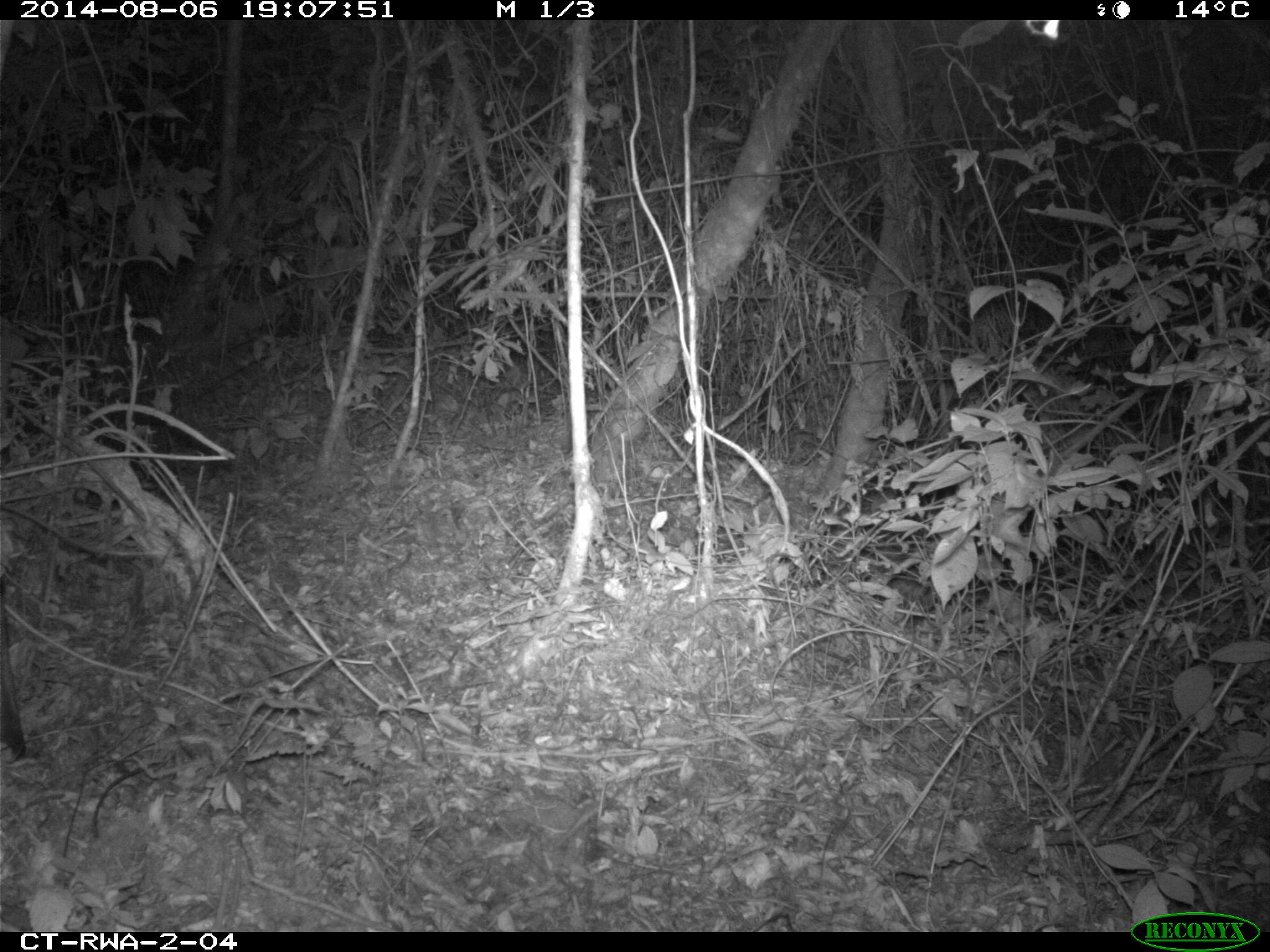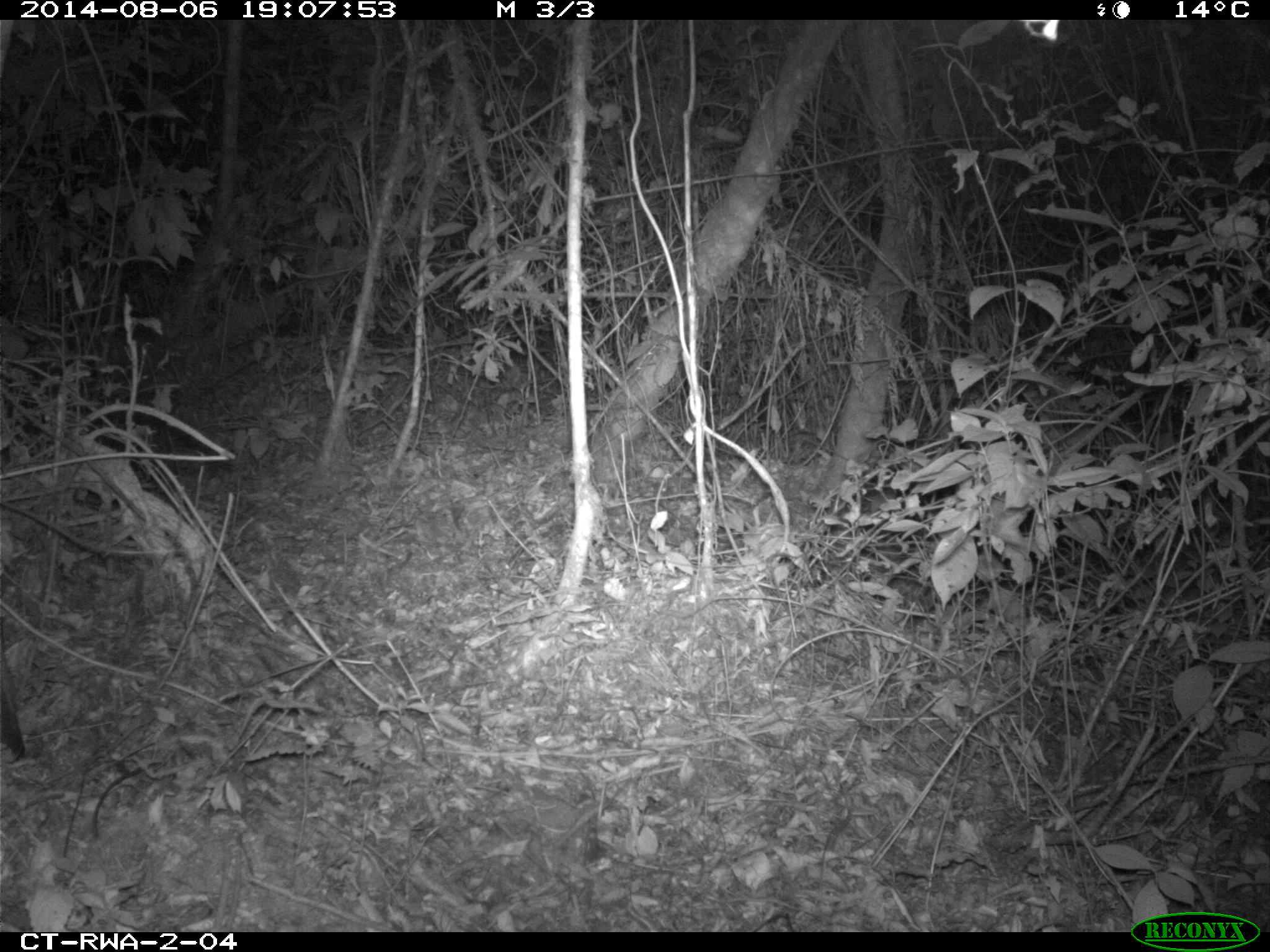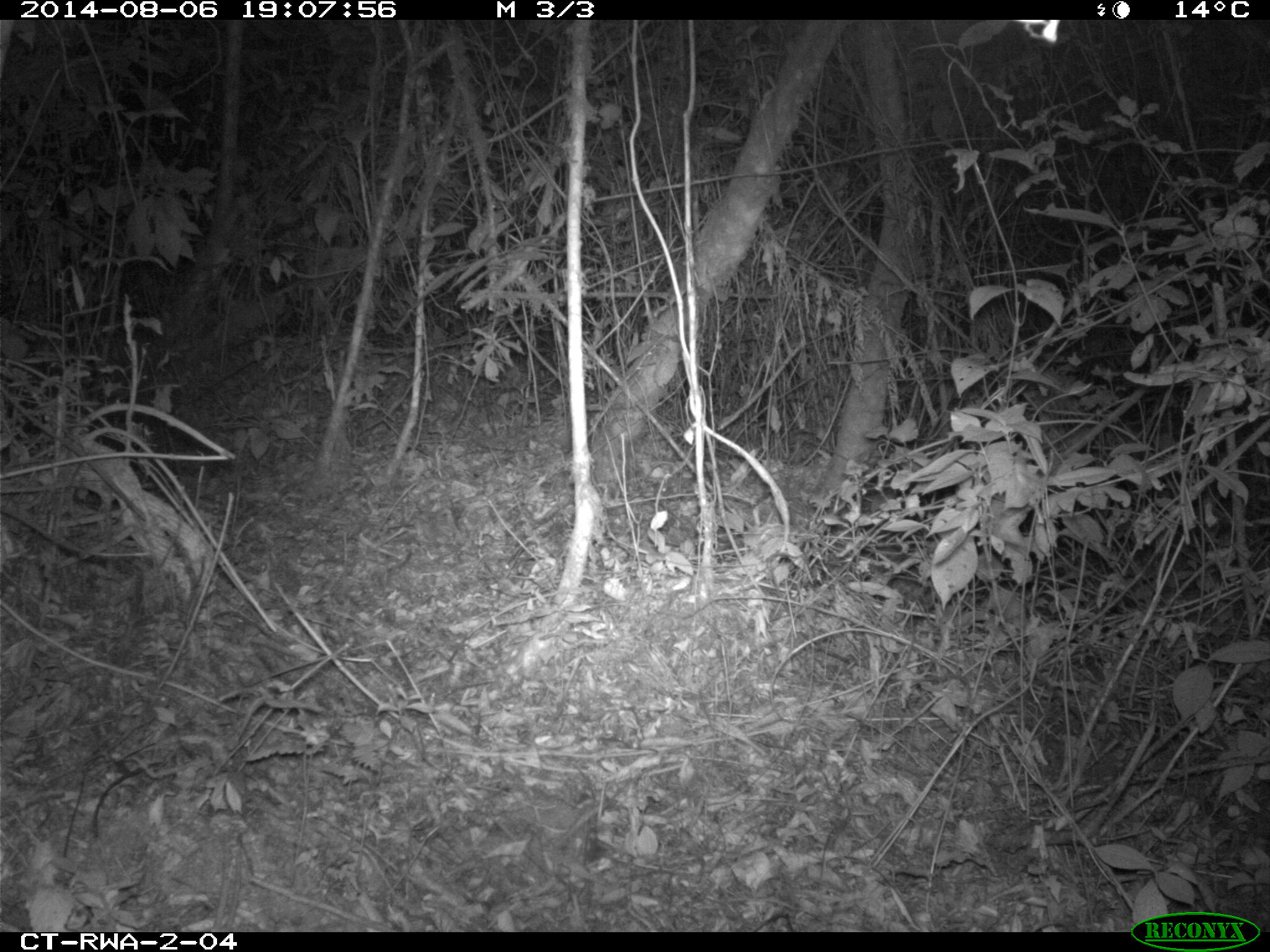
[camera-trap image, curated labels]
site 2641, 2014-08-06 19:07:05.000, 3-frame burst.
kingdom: Animalia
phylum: Chordata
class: Mammalia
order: Artiodactyla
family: Bovidae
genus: Cephalophus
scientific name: Cephalophus nigrifrons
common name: black-fronted duiker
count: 1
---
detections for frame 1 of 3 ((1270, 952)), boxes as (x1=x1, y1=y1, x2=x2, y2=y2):
cephalophus nigrifrons: (x1=0, y1=574, x2=40, y2=769)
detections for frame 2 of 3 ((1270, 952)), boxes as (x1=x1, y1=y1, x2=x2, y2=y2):
cephalophus nigrifrons: (x1=0, y1=615, x2=31, y2=772)